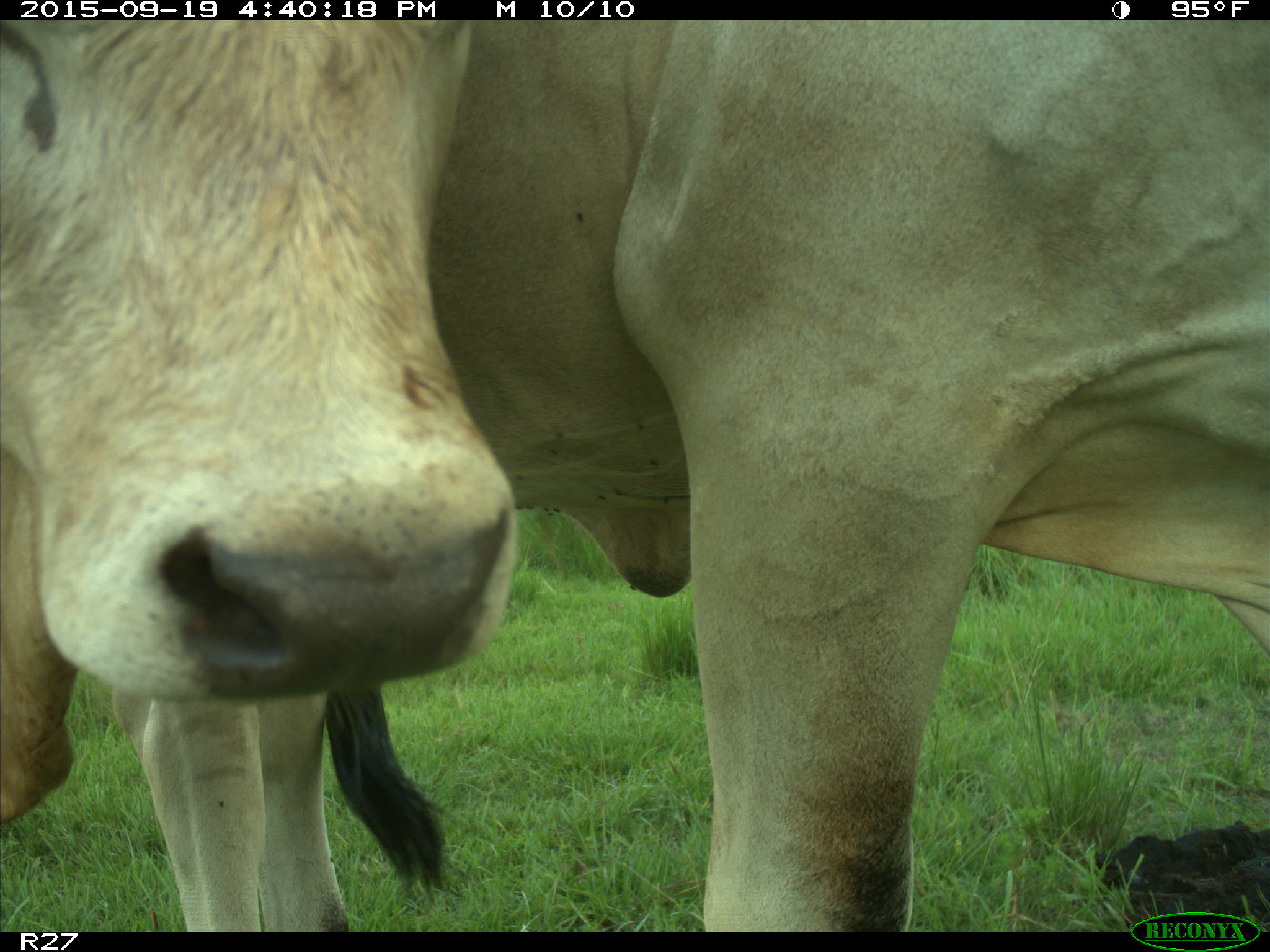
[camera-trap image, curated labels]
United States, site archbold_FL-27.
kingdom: Animalia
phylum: Chordata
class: Mammalia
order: Artiodactyla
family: Bovidae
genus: Bos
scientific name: Bos taurus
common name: domestic cow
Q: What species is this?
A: Bos taurus (domestic cow).